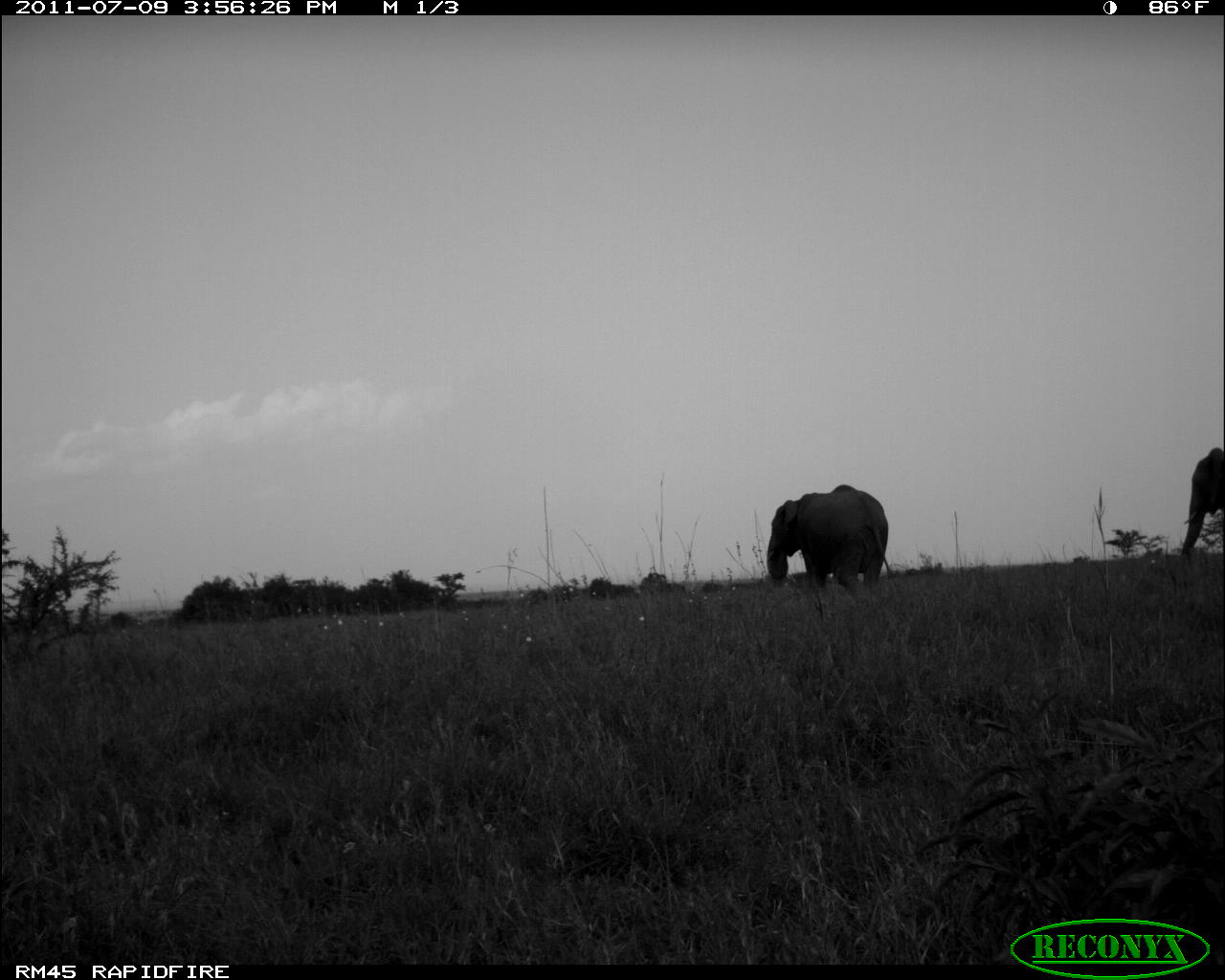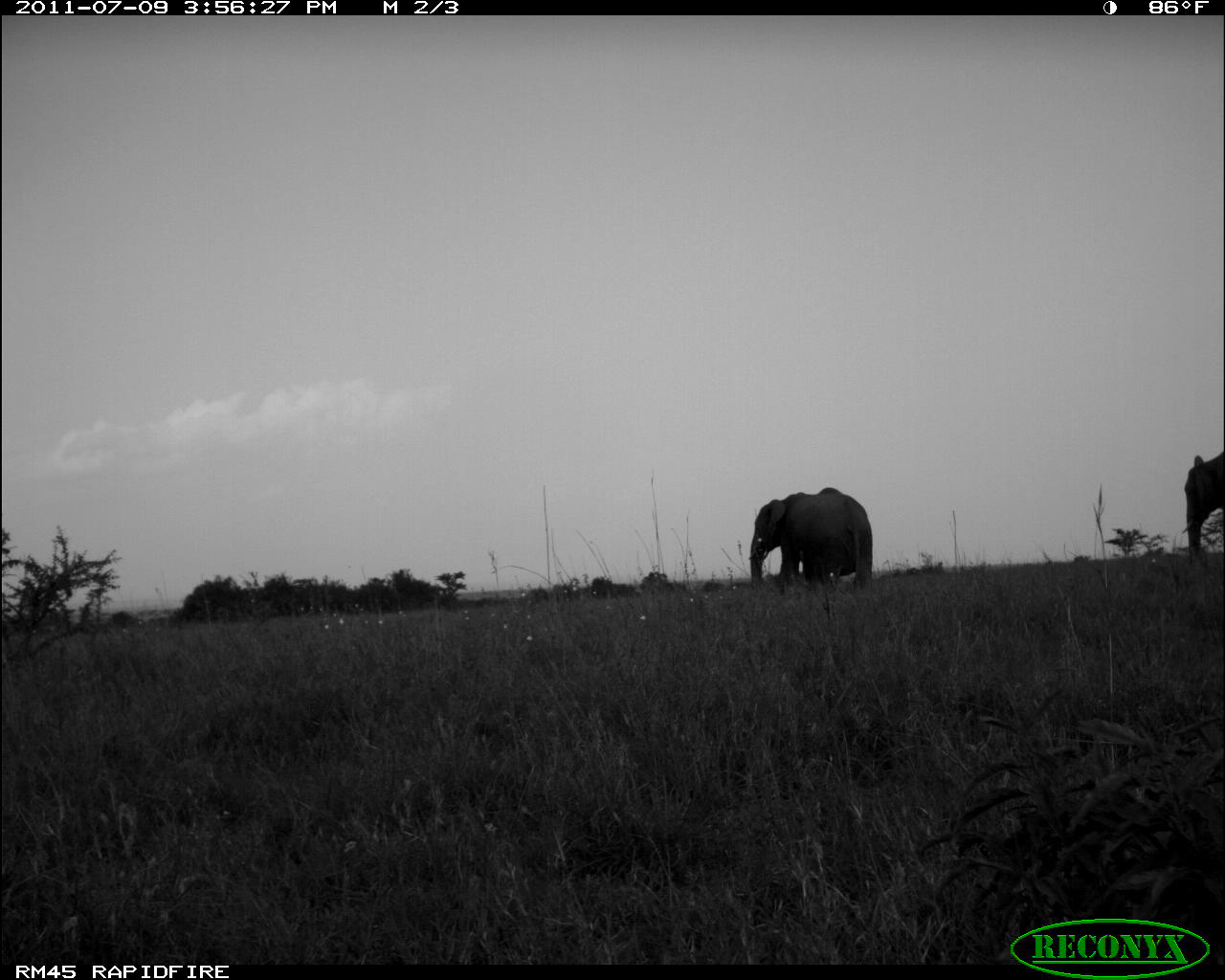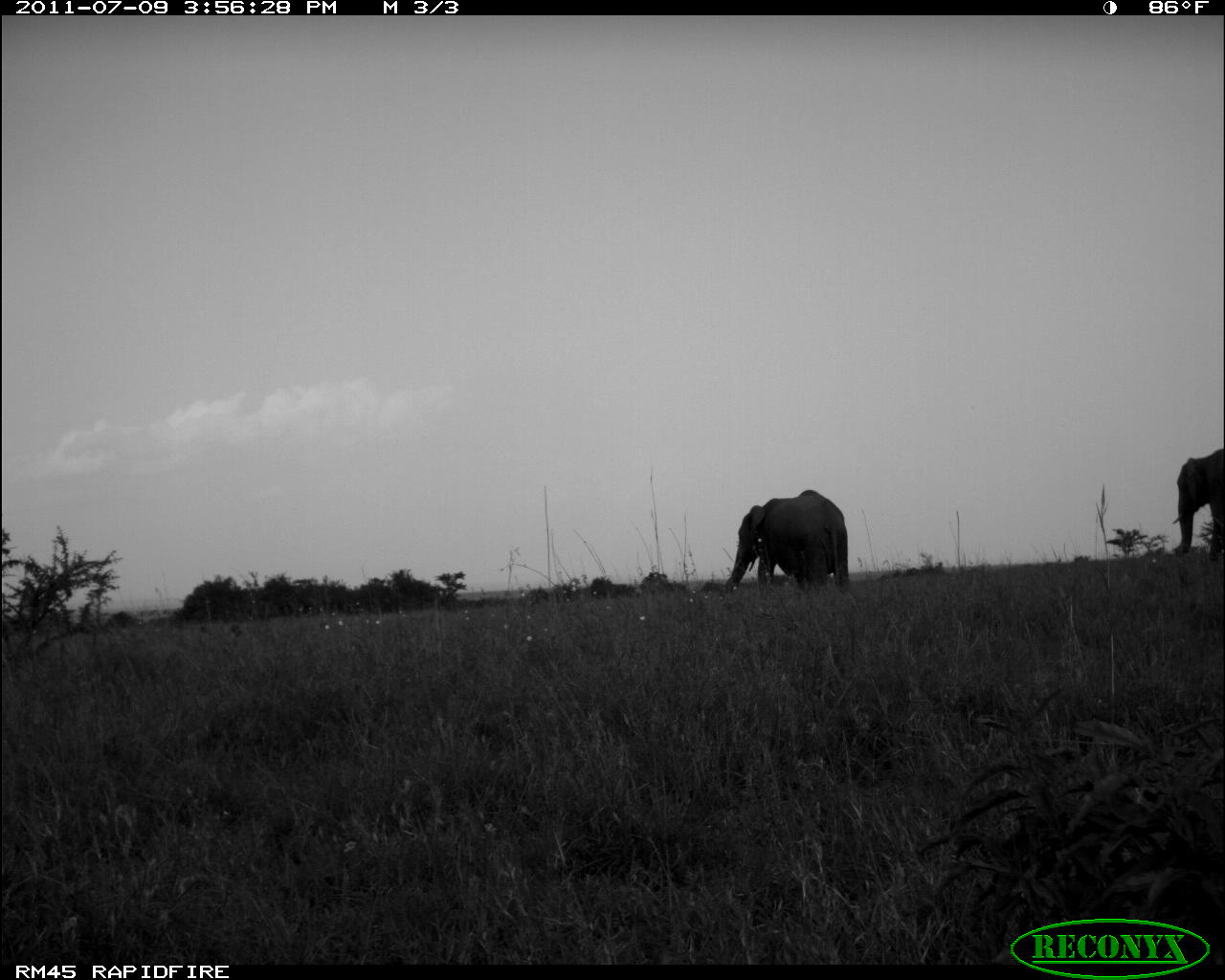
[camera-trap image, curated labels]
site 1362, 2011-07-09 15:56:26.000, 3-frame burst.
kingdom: Animalia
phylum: Chordata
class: Mammalia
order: Proboscidea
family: Elephantidae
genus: Loxodonta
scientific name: Loxodonta africana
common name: african bush elephant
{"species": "Loxodonta africana (african bush elephant)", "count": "2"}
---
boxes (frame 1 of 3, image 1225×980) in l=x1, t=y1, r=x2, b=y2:
loxodonta africana: l=763, t=482, r=893, b=594; l=1177, t=445, r=1225, b=560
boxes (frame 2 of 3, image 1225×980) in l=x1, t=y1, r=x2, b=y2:
loxodonta africana: l=745, t=486, r=875, b=591; l=1180, t=449, r=1225, b=568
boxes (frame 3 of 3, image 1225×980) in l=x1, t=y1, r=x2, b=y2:
loxodonta africana: l=724, t=488, r=849, b=600; l=1168, t=444, r=1225, b=563